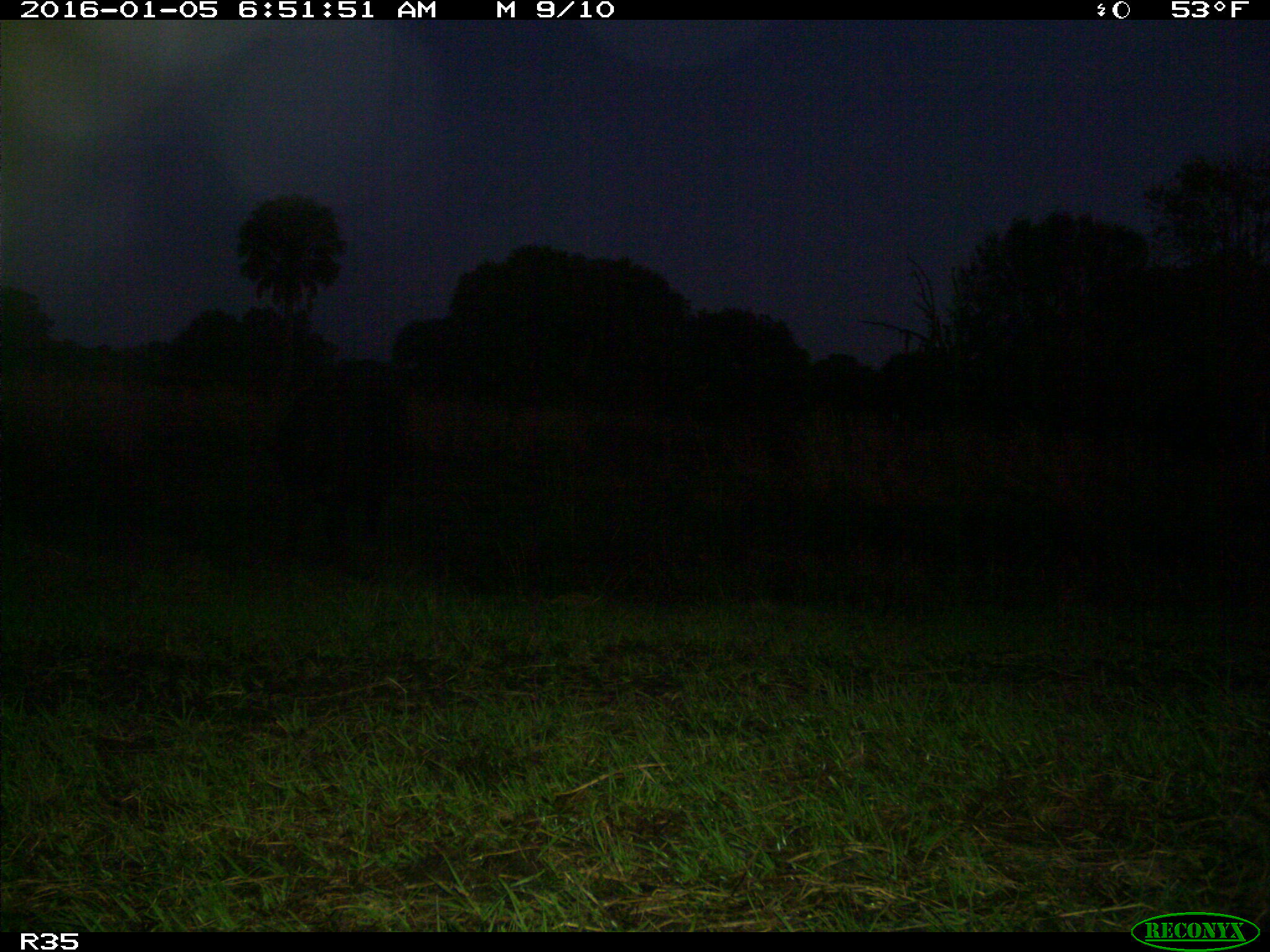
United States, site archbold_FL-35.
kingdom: Animalia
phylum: Chordata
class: Mammalia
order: Artiodactyla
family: Bovidae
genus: Bos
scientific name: Bos taurus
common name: domestic cow